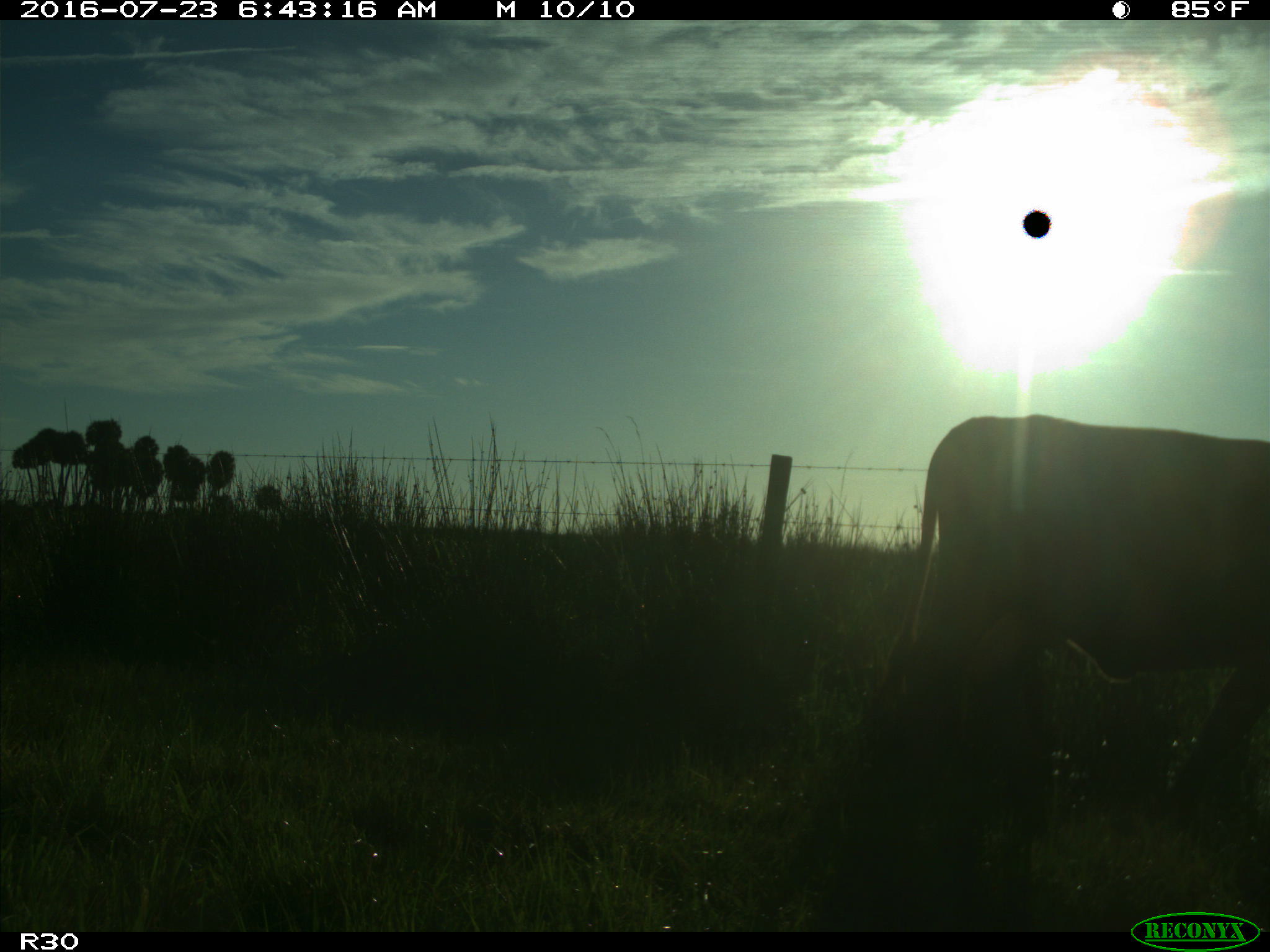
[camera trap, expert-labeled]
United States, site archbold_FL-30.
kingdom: Animalia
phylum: Chordata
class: Mammalia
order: Artiodactyla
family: Bovidae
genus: Bos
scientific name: Bos taurus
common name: domestic cow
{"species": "Bos taurus (domestic cow)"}